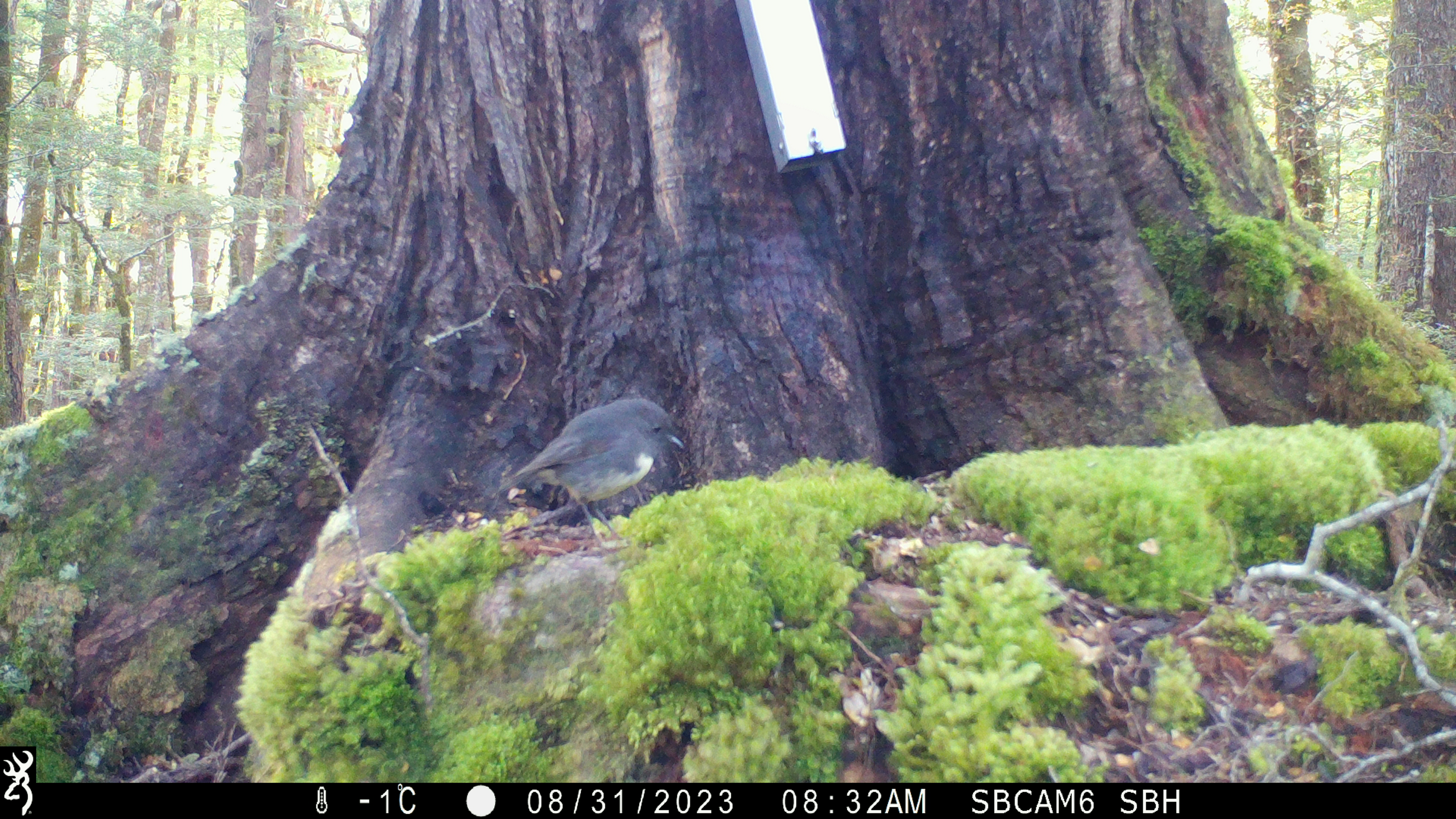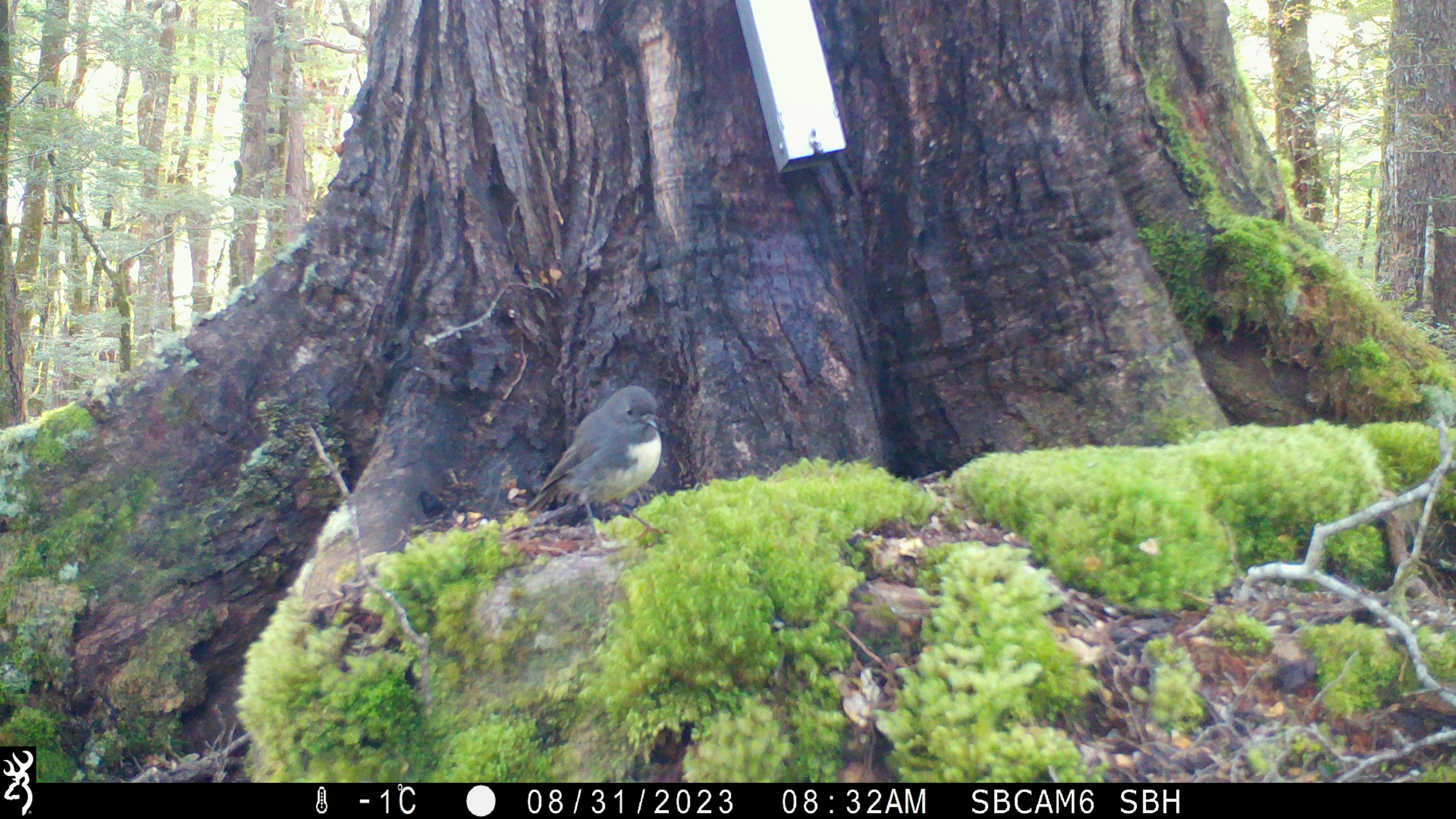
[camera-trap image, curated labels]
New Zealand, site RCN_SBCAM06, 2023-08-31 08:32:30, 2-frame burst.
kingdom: Animalia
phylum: Chordata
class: Aves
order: Passeriformes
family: Petroicidae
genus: Petroica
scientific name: Petroica australis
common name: new zealand robin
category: robin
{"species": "robin (new zealand robin) (Petroica australis)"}